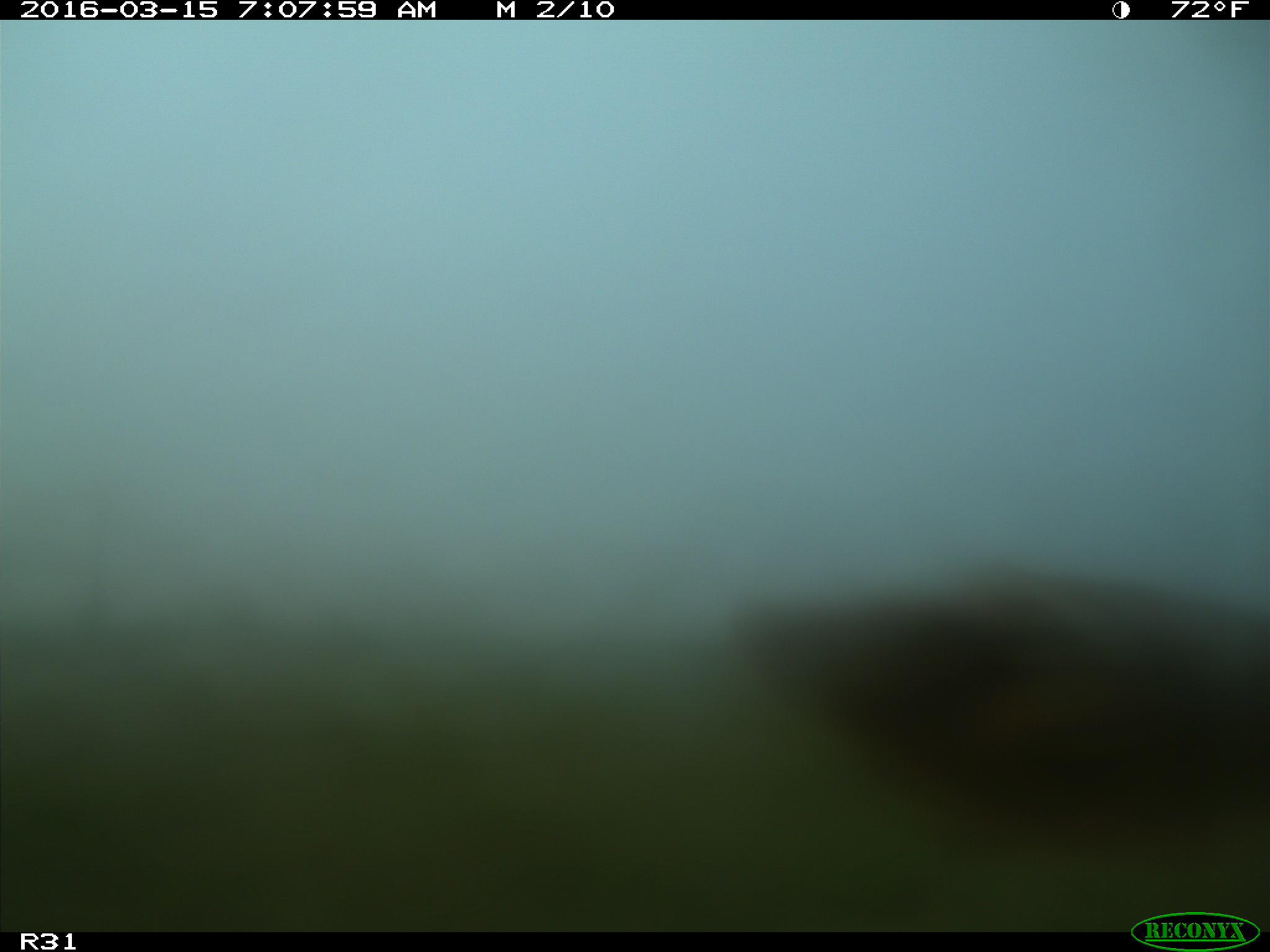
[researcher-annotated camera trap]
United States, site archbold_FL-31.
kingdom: Animalia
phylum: Chordata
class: Mammalia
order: Artiodactyla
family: Bovidae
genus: Bos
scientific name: Bos taurus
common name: domestic cow